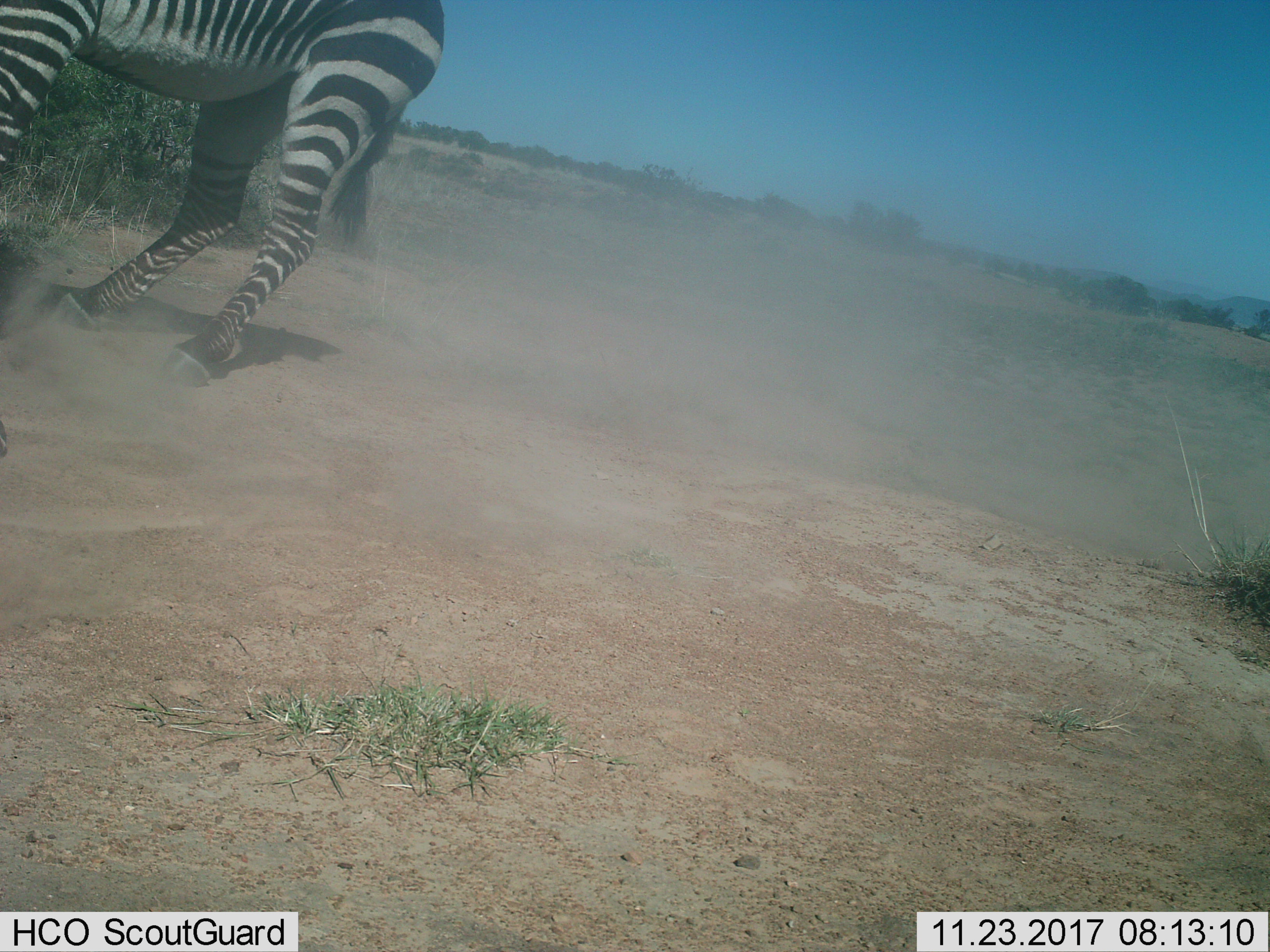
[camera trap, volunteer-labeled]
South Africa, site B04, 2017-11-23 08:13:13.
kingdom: Animalia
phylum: Chordata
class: Mammalia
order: Perissodactyla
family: Equidae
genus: Equus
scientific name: Equus zebra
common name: mountain zebra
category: zebramountain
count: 1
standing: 43%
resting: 0%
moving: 57%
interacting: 0%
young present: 0%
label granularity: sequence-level